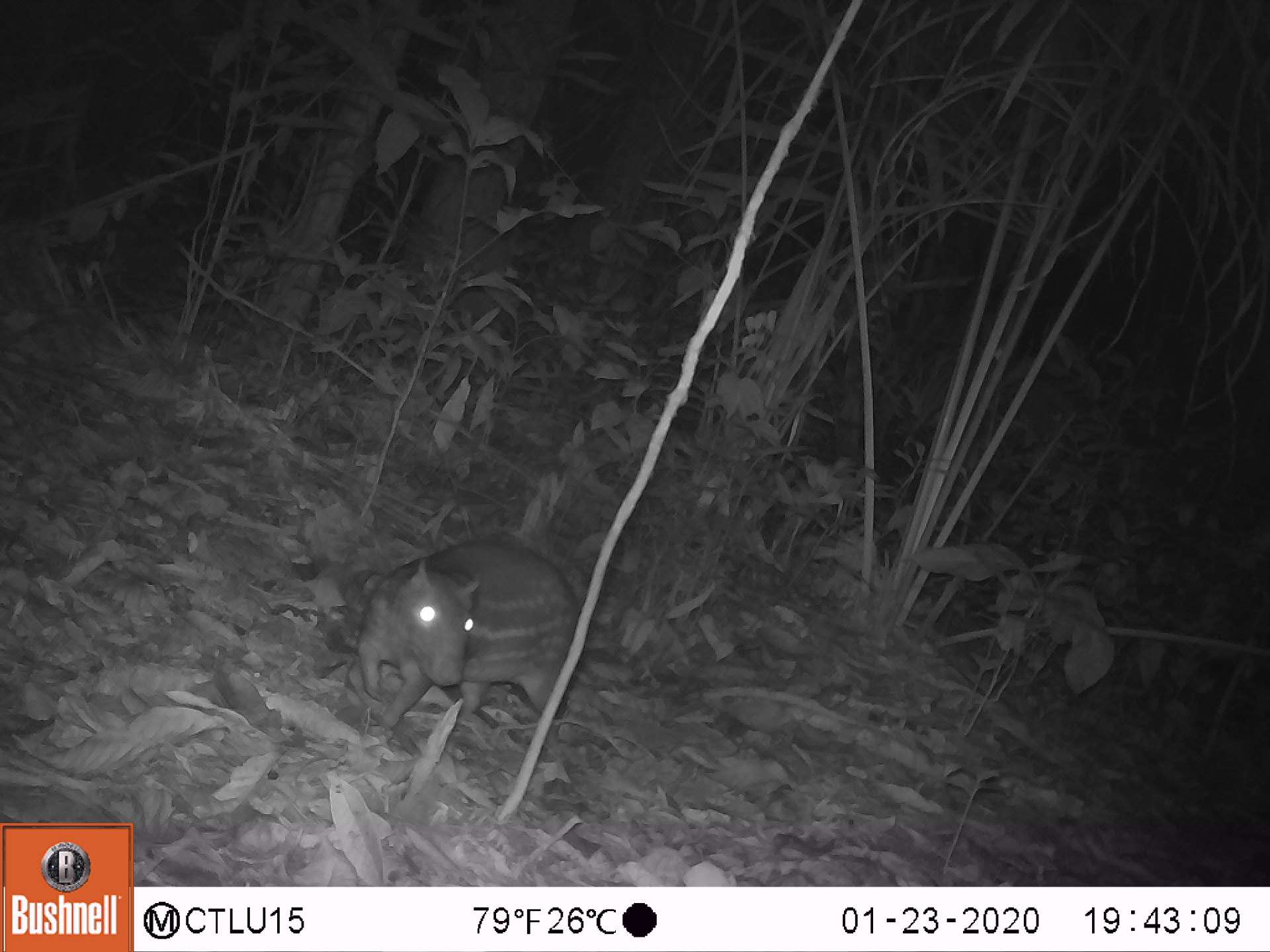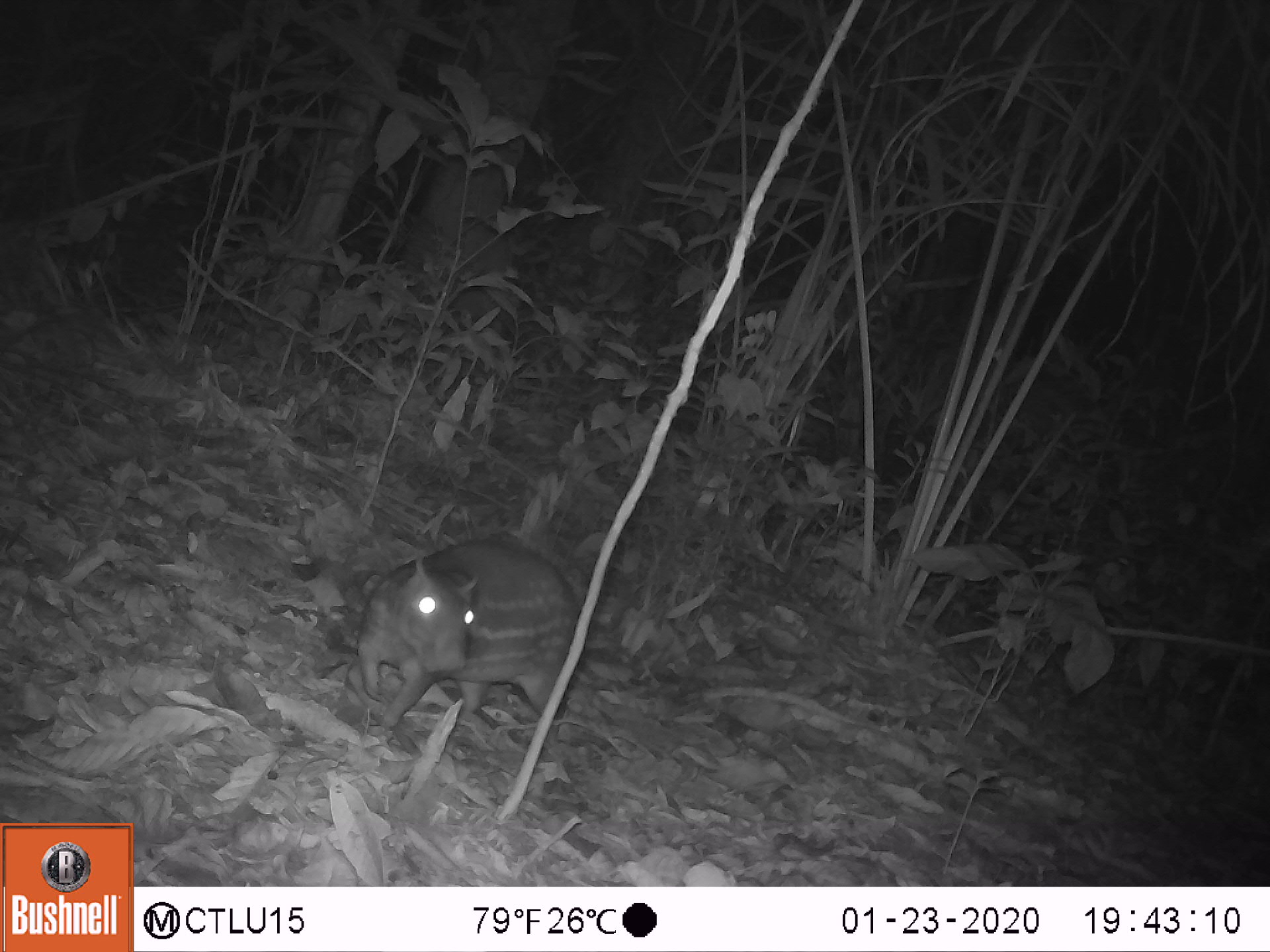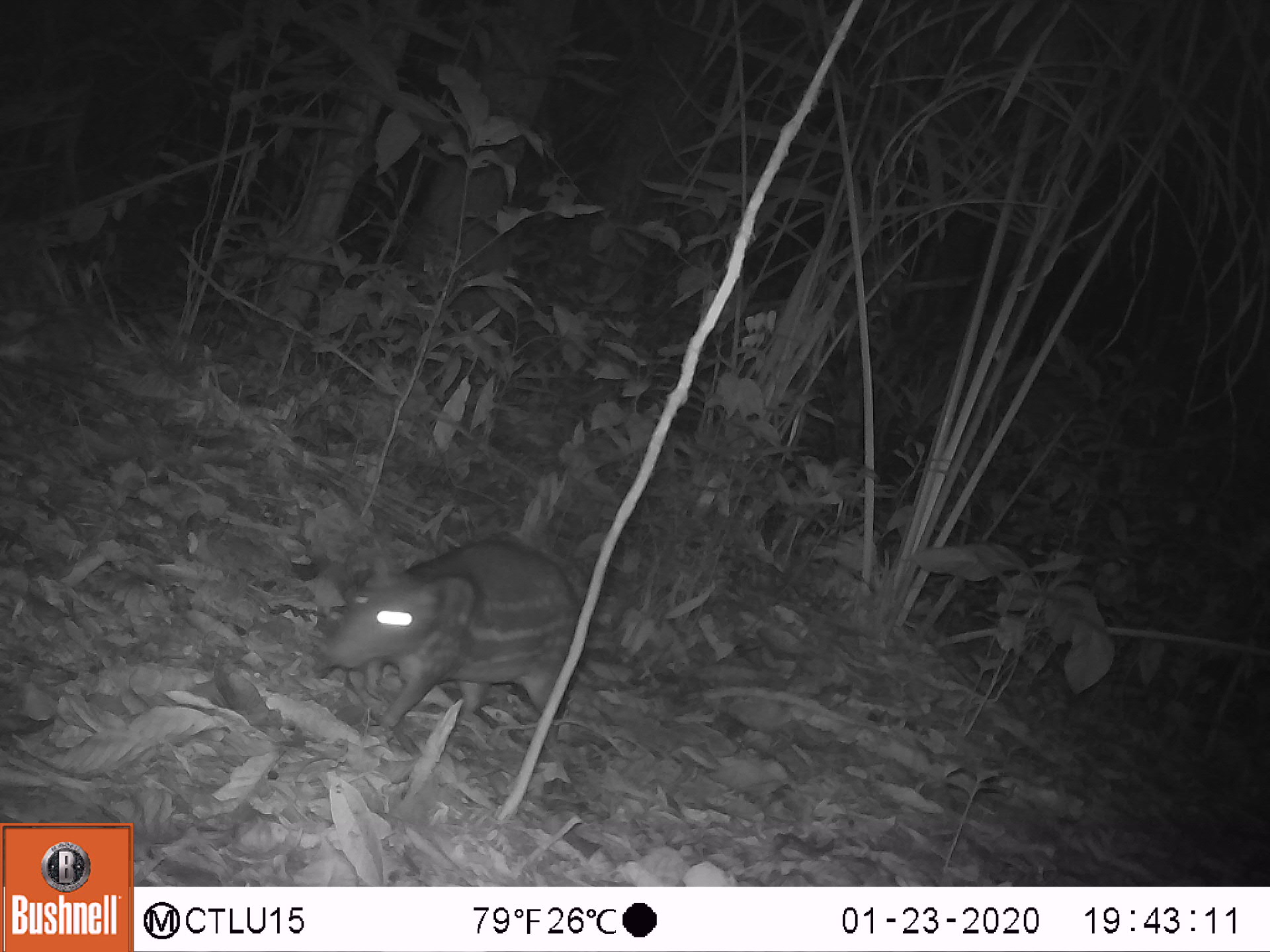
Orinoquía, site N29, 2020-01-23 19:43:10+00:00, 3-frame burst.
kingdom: Animalia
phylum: Chordata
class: Mammalia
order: Rodentia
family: Cuniculidae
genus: Cuniculus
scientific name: Cuniculus paca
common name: spotted paca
Spotted paca (Cuniculus paca).